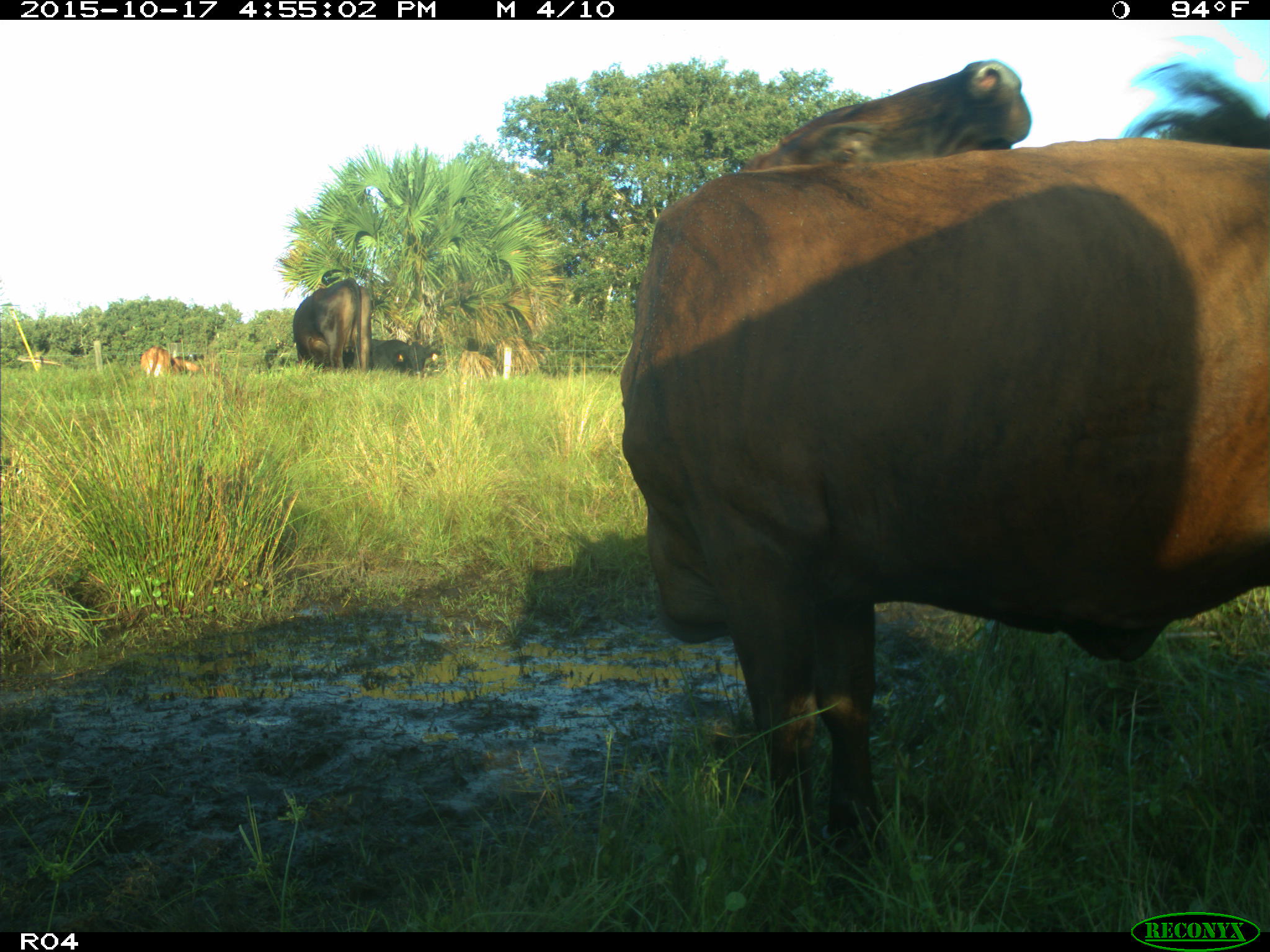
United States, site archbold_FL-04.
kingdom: Animalia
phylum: Chordata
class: Mammalia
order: Artiodactyla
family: Bovidae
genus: Bos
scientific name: Bos taurus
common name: domestic cow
Bos taurus (domestic cow).